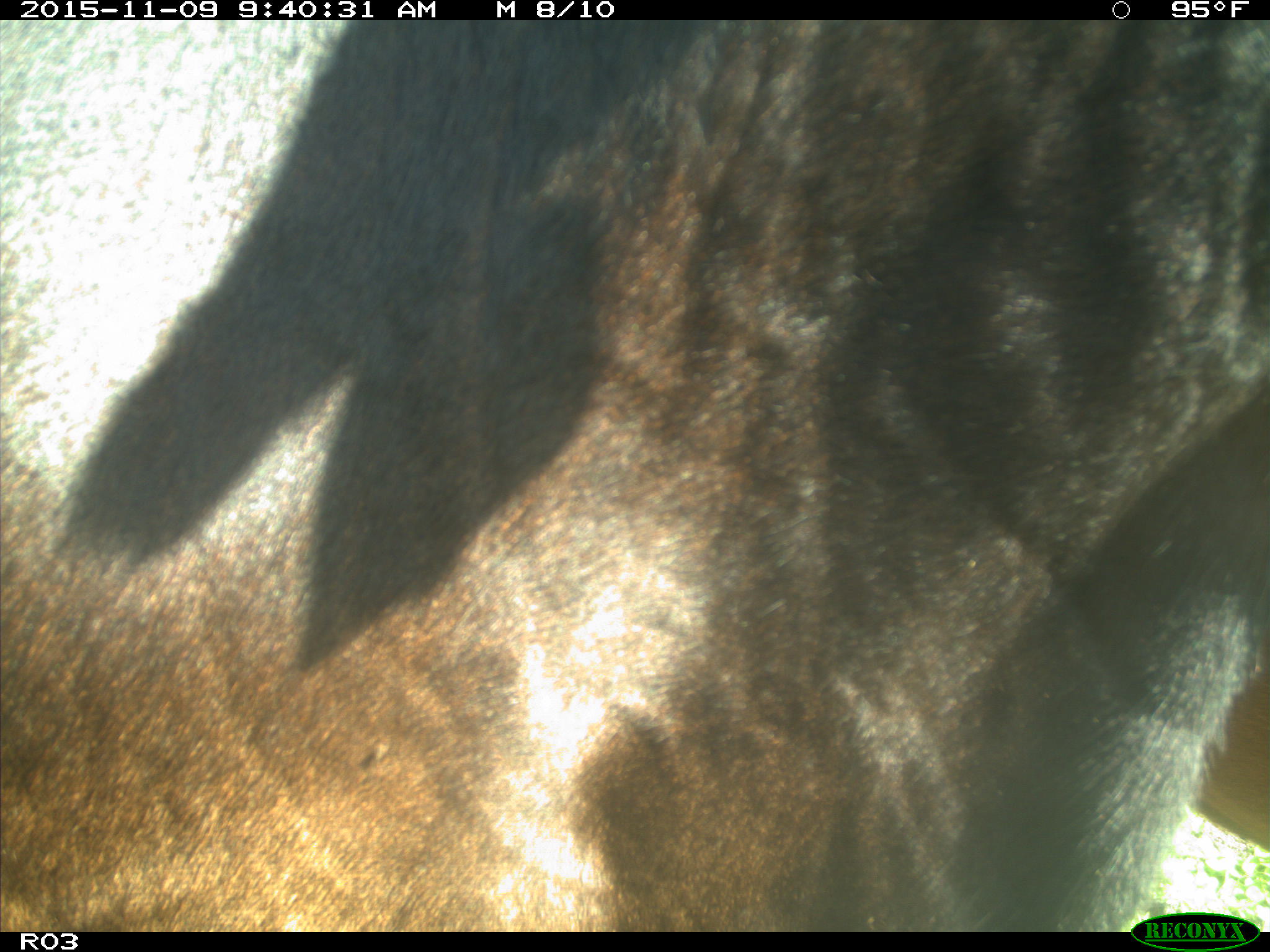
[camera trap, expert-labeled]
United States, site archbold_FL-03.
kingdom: Animalia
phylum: Chordata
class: Mammalia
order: Artiodactyla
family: Bovidae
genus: Bos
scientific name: Bos taurus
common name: domestic cow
Bos taurus (domestic cow).